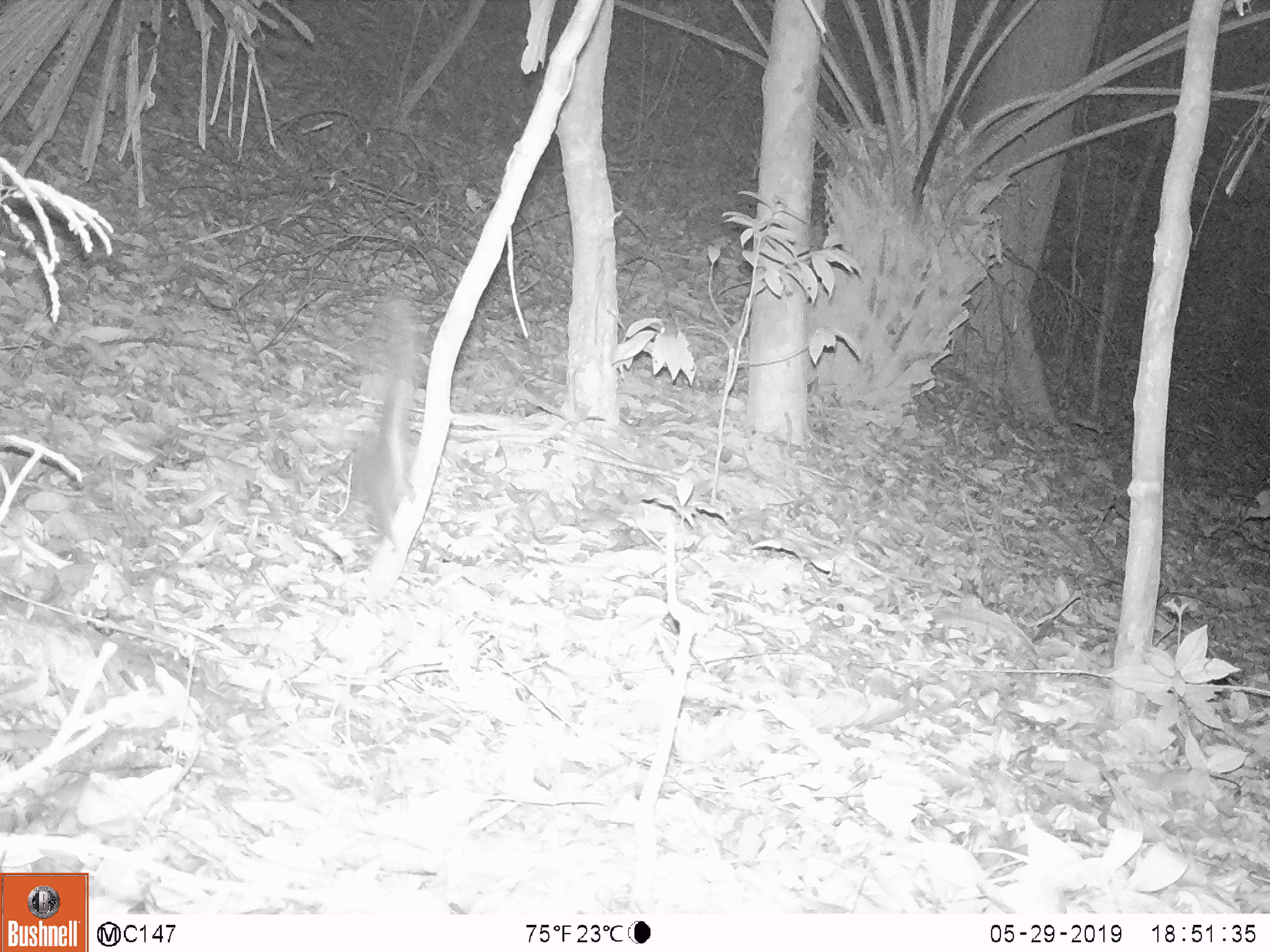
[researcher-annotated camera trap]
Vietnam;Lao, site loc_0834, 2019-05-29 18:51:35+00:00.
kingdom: Animalia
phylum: Chordata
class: Mammalia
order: Rodentia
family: Sciuridae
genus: Sciurus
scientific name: Sciurus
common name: squirrel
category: unidentified squirrel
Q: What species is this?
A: Unidentified squirrel (squirrel) (Sciurus).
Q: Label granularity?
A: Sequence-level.